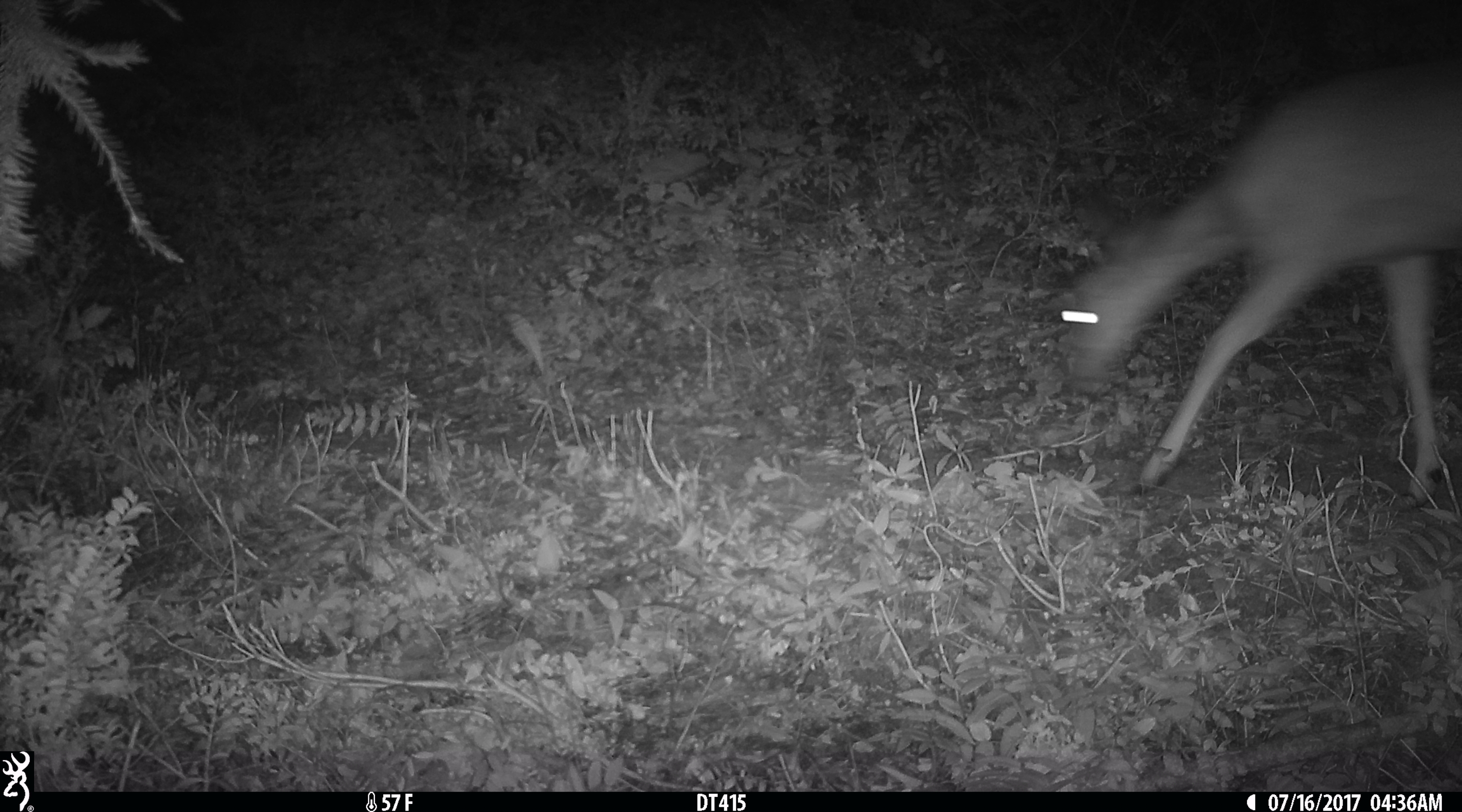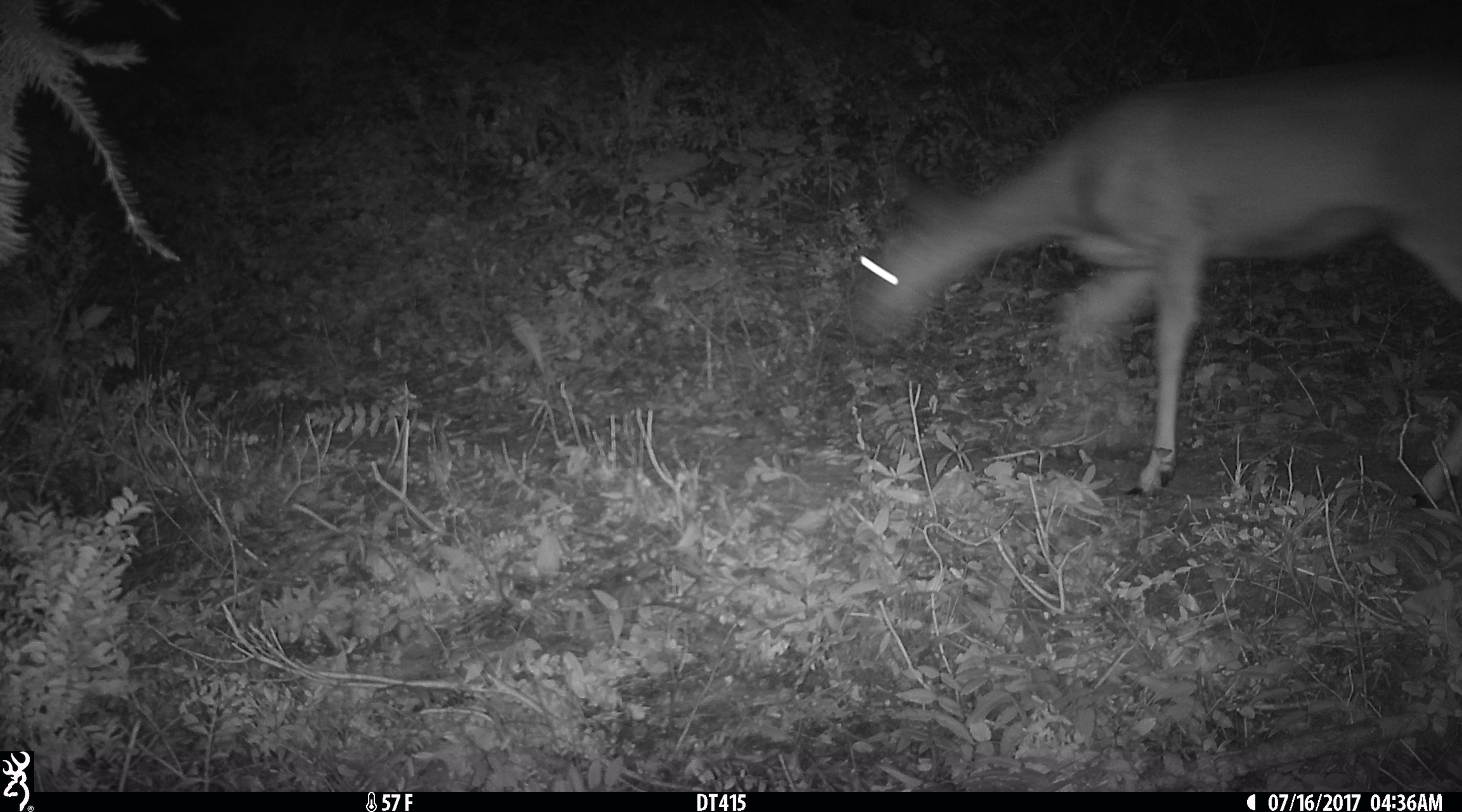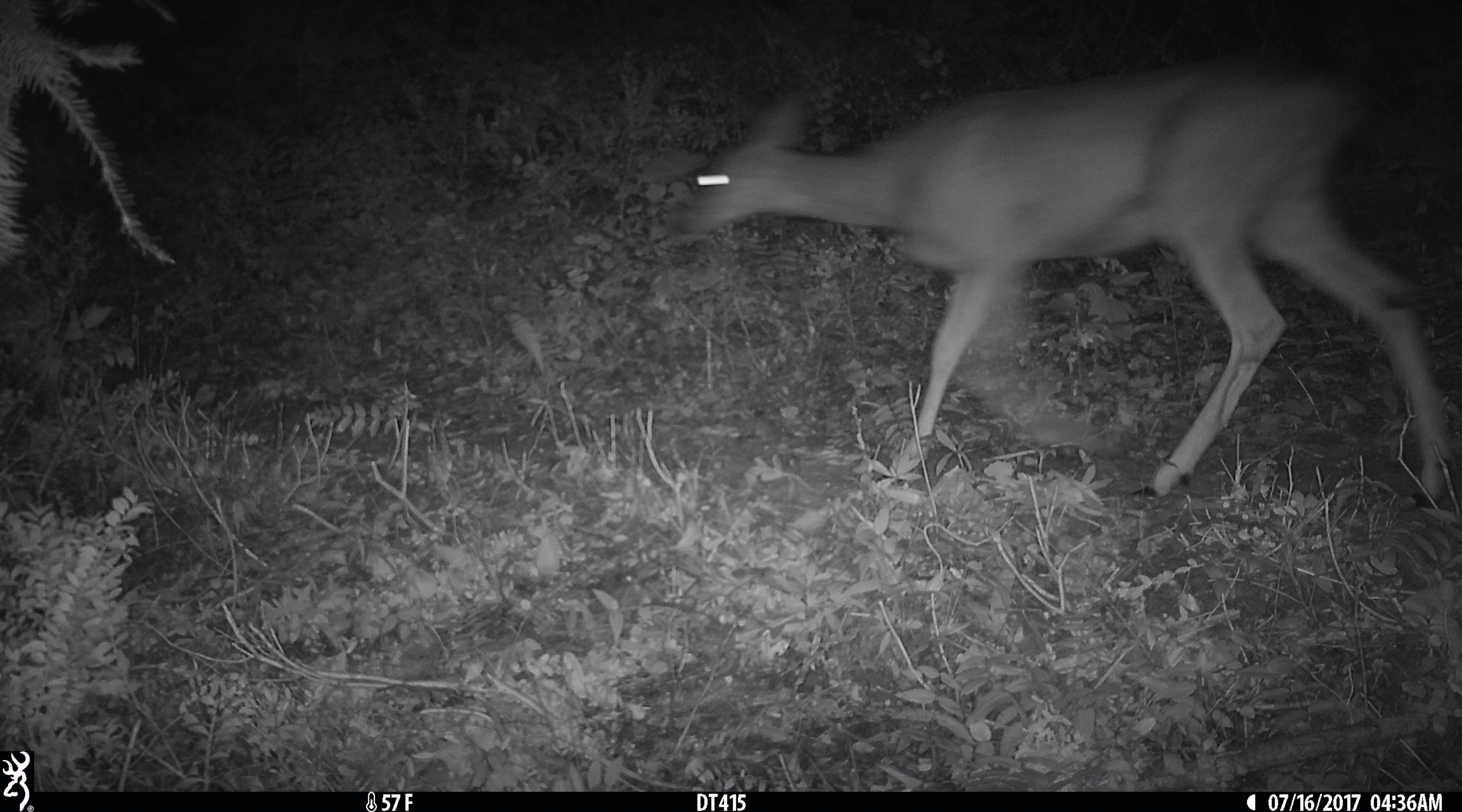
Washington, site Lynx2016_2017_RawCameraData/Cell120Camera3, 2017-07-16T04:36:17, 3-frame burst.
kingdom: Animalia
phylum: Chordata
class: Mammalia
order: Artiodactyla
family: Cervidae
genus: Odocoileus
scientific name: Odocoileus hemionus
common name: mule deer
Odocoileus hemionus (mule deer). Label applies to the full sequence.